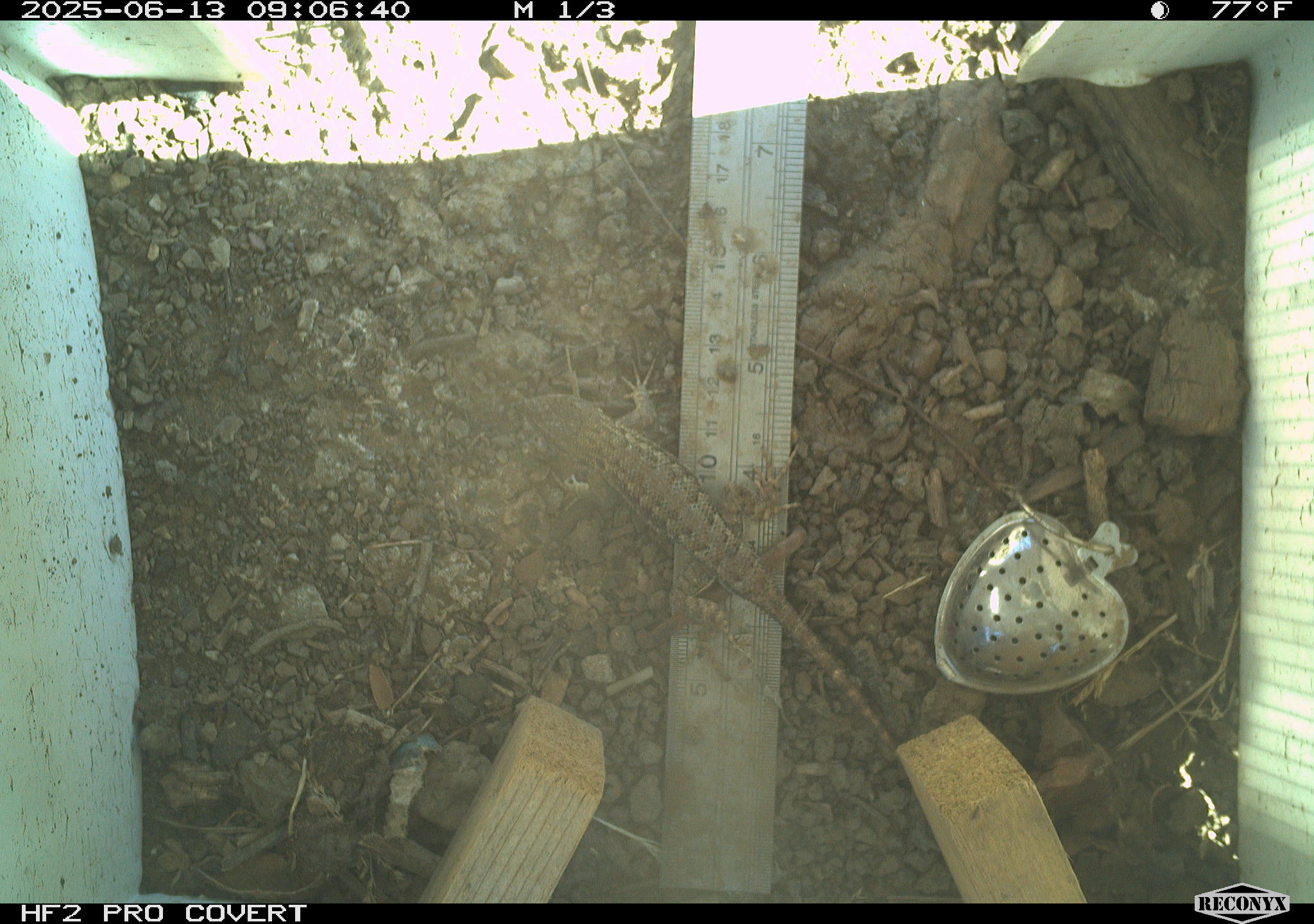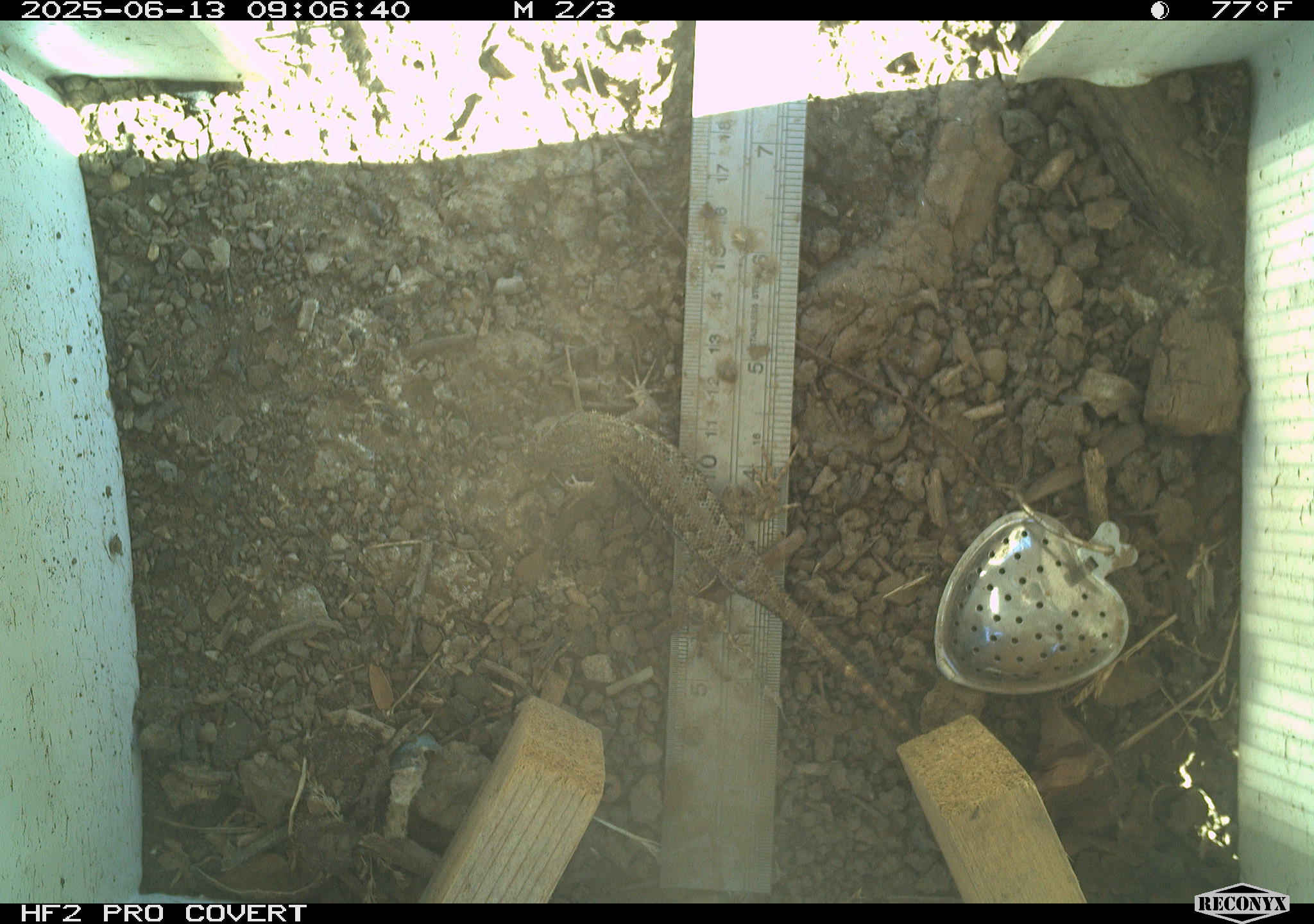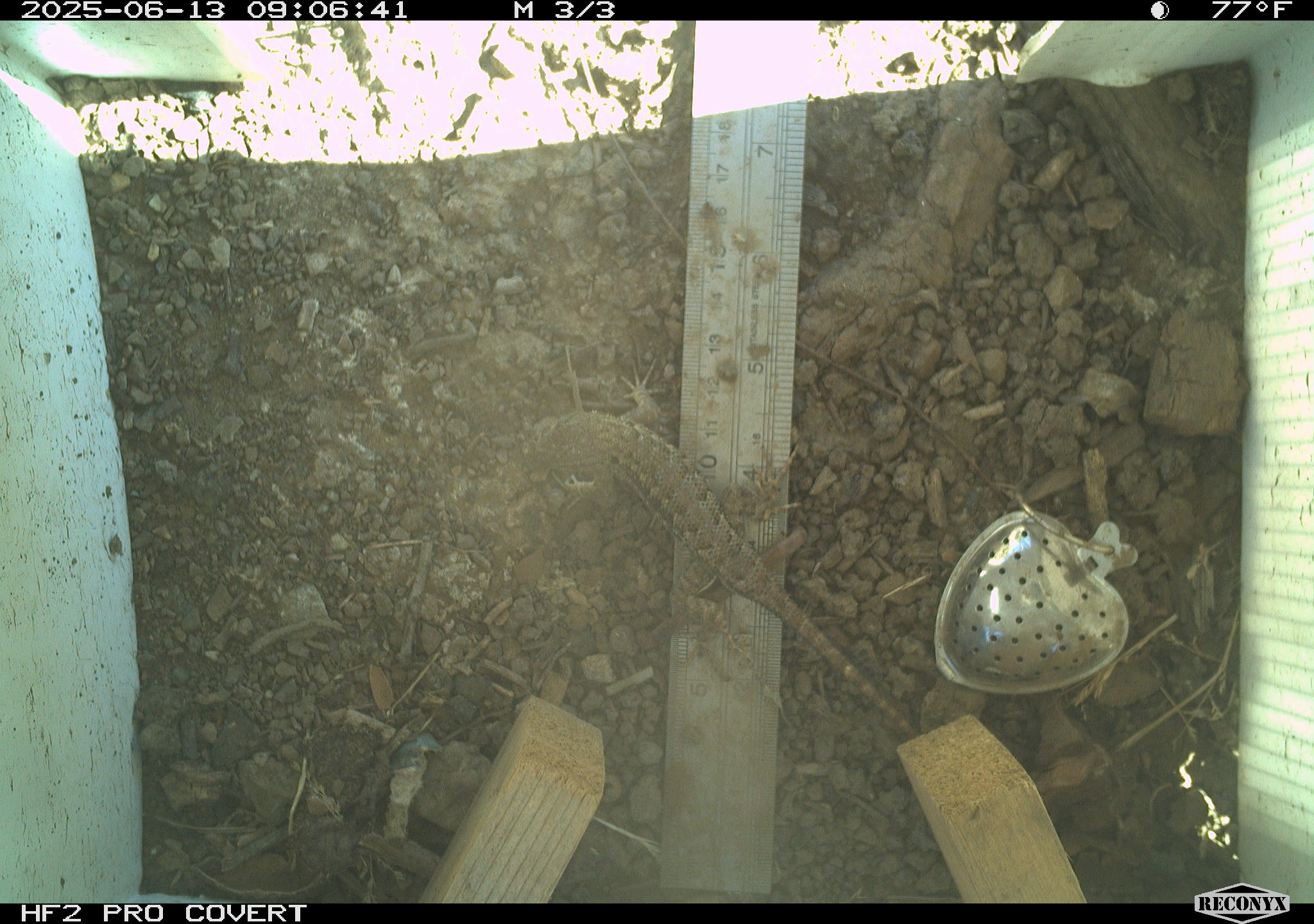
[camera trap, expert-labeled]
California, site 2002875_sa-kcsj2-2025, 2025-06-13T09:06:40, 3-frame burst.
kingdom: Animalia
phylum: Chordata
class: Reptilia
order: Squamata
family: Phrynosomatidae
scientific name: Phrynosomatidae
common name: north american spiny lizards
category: sceloporus/uta species